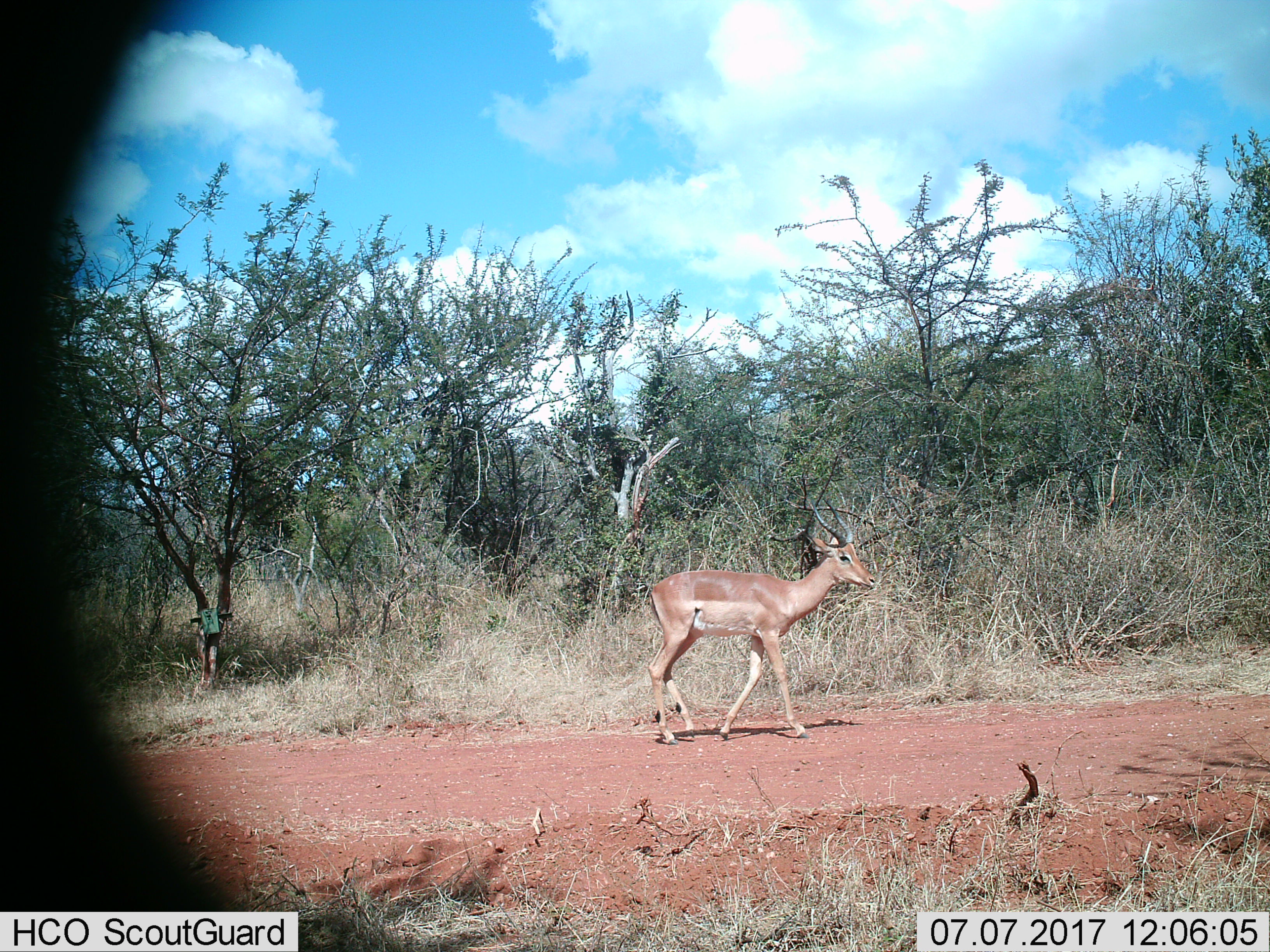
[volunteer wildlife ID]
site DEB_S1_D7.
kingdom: Animalia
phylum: Chordata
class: Mammalia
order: Artiodactyla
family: Bovidae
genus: Aepyceros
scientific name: Aepyceros melampus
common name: impala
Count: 1.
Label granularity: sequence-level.